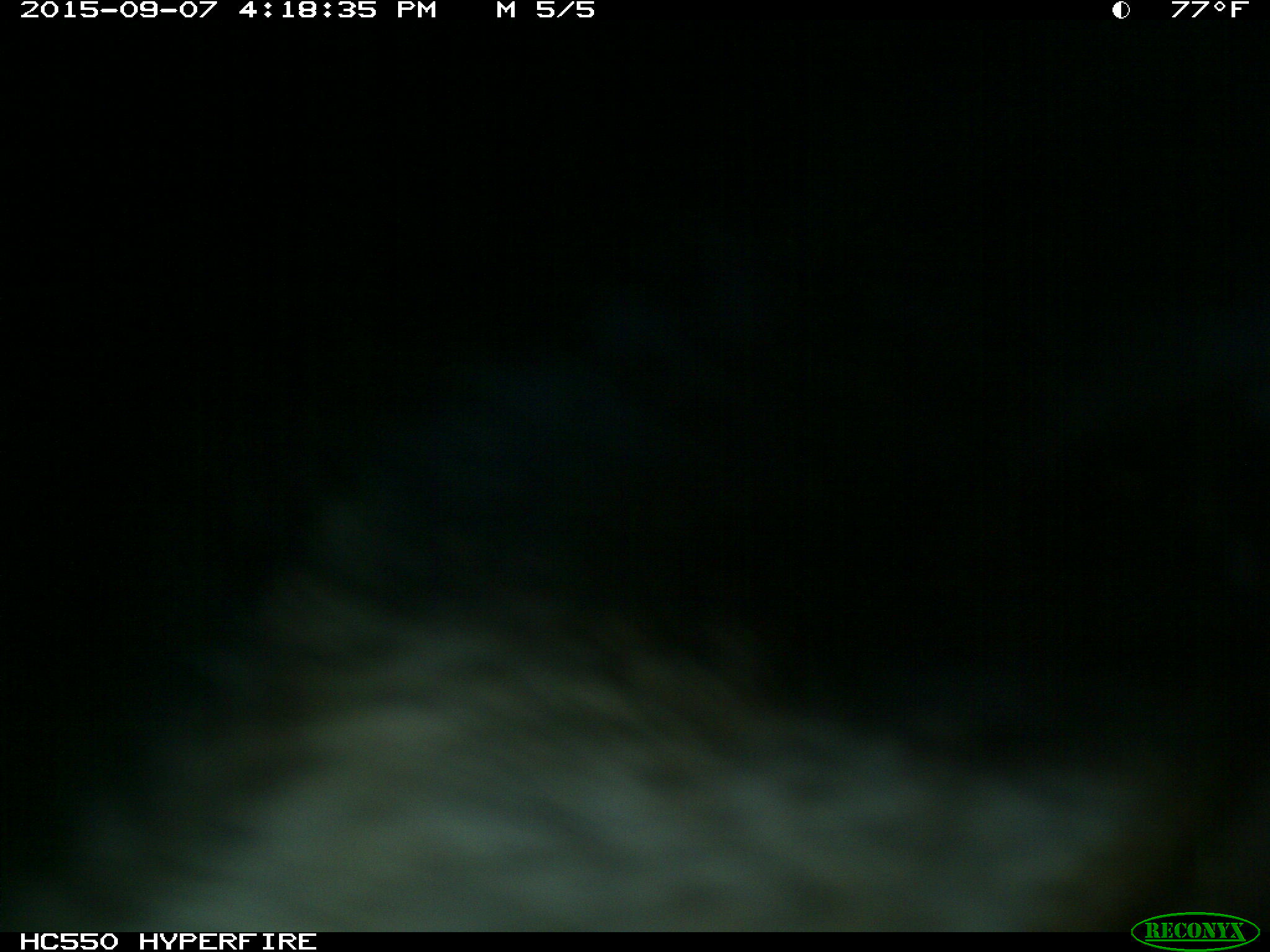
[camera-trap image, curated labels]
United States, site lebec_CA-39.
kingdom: Animalia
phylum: Chordata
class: Mammalia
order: Carnivora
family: Ursidae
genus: Ursus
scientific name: Ursus americanus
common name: american black bear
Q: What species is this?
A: Ursus americanus (american black bear).